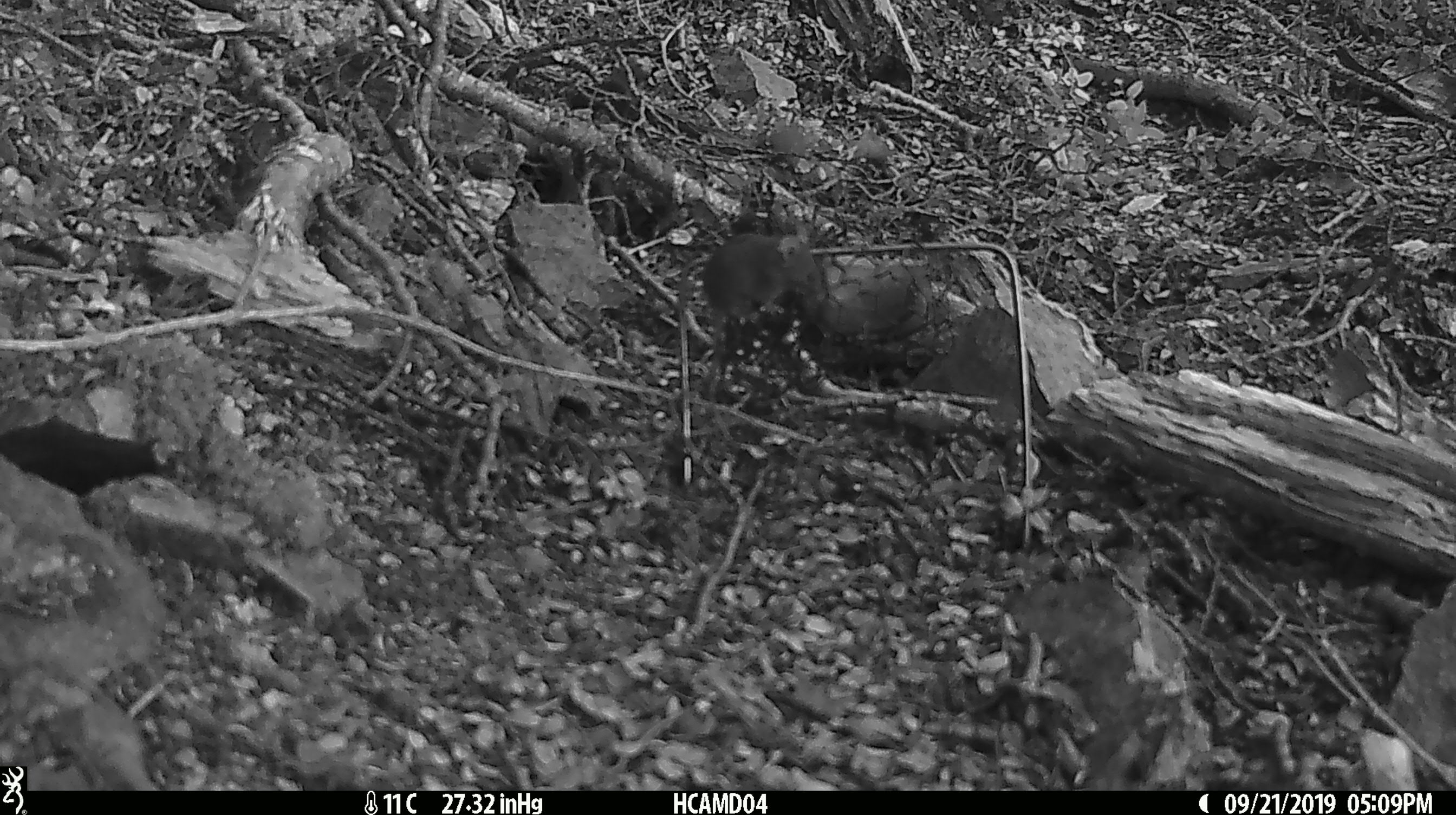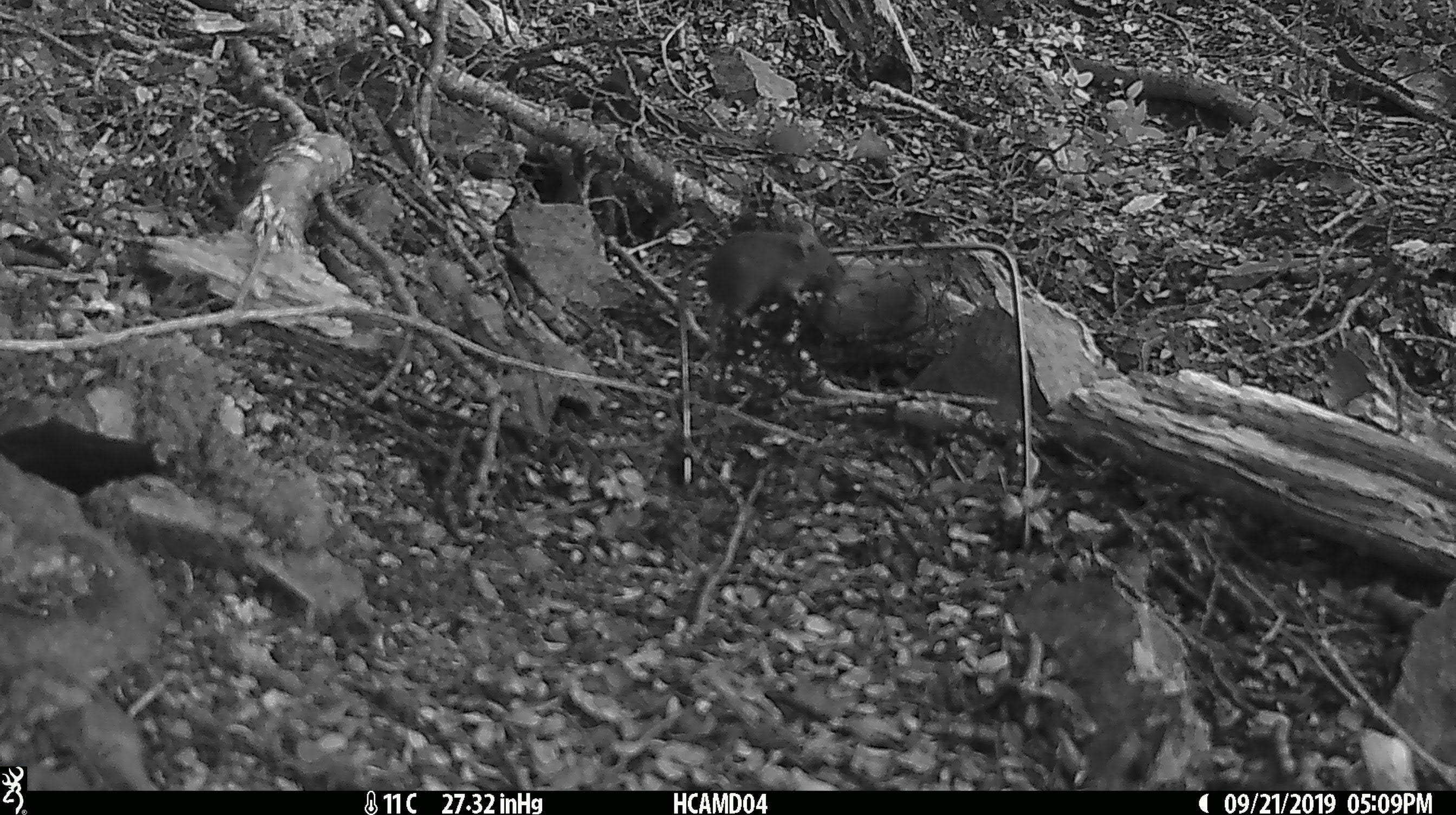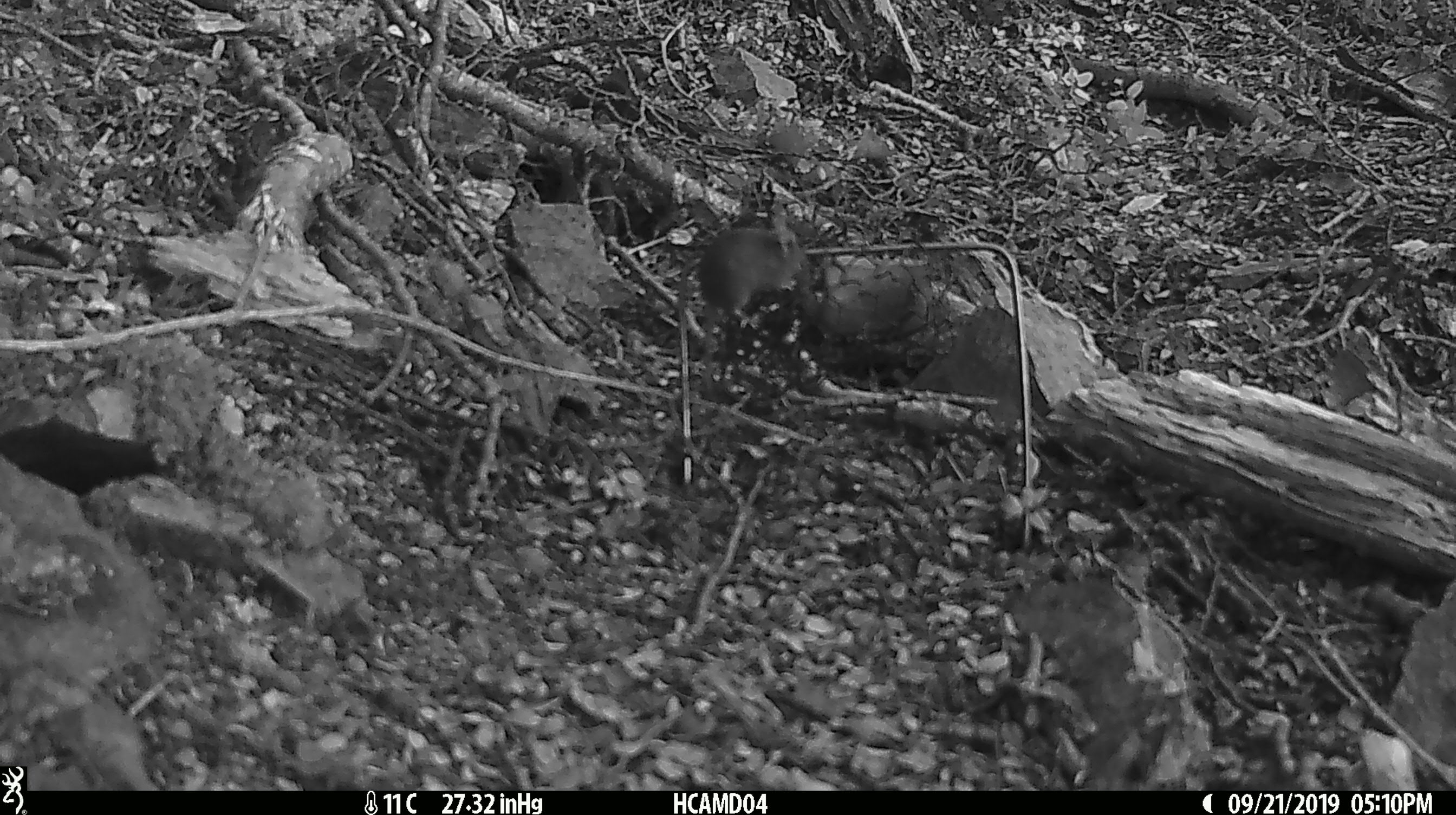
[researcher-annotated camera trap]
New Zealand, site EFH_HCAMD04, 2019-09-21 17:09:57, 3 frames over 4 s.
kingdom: Animalia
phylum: Chordata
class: Mammalia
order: Rodentia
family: Muridae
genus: Mus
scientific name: Mus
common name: mouse